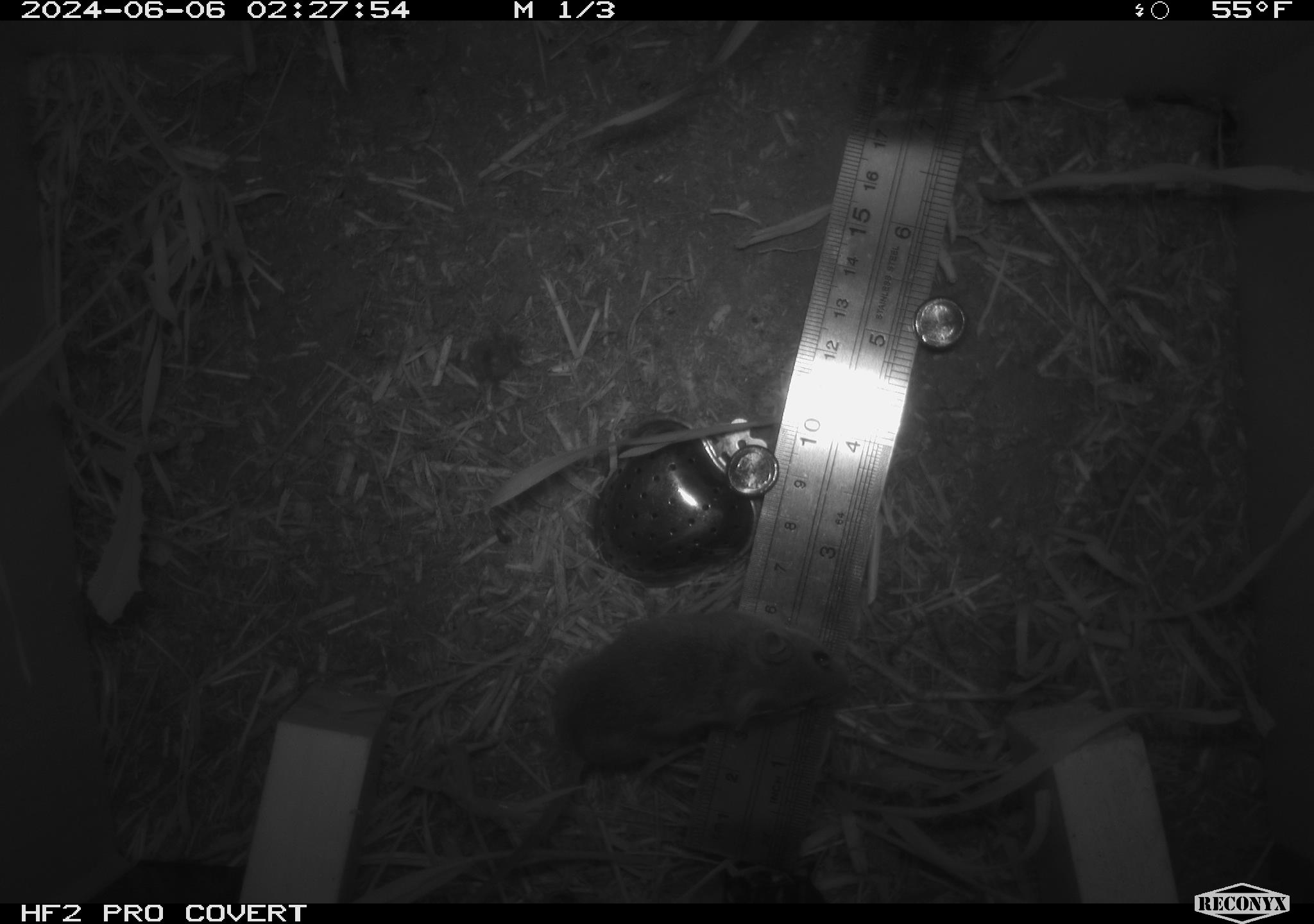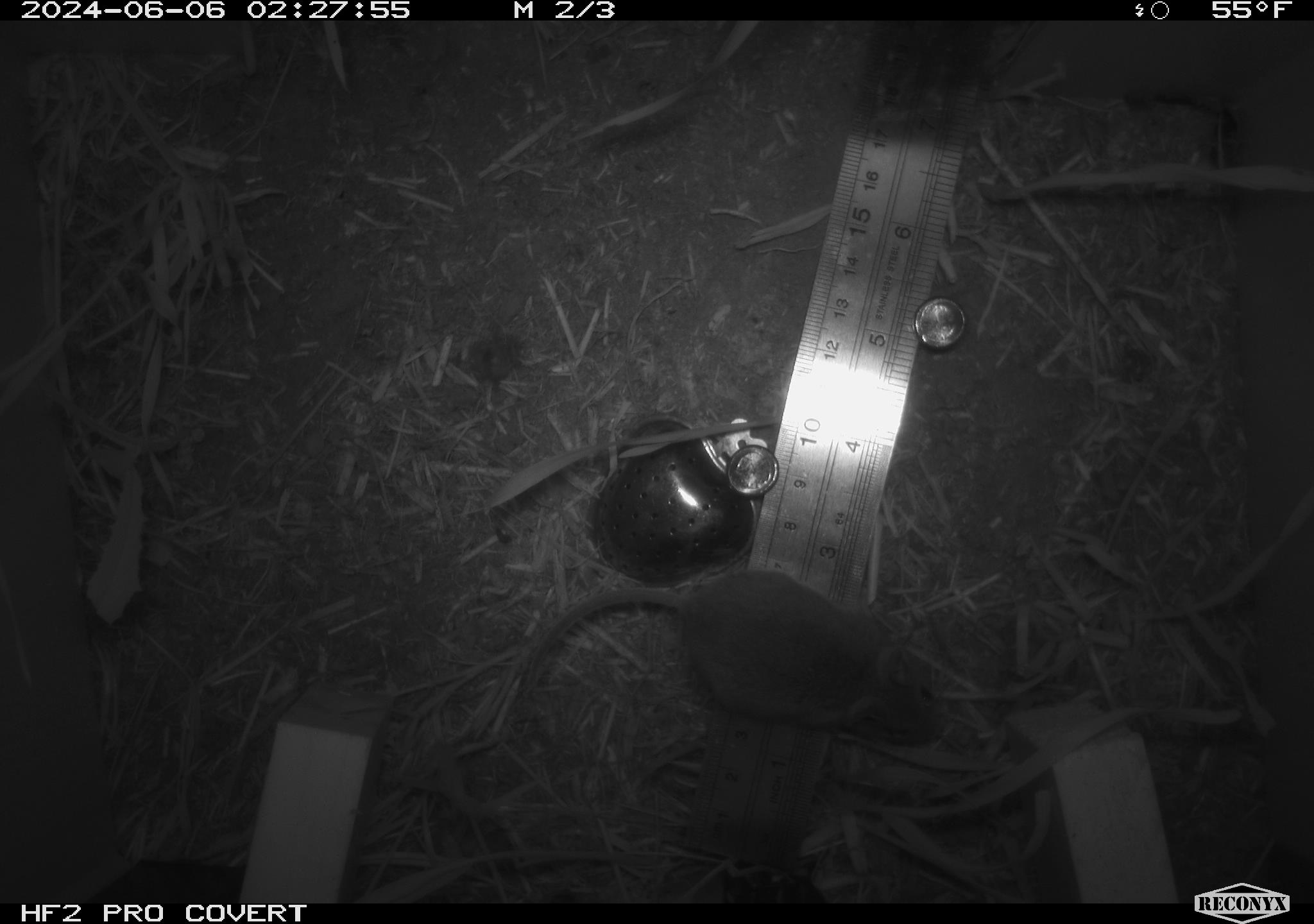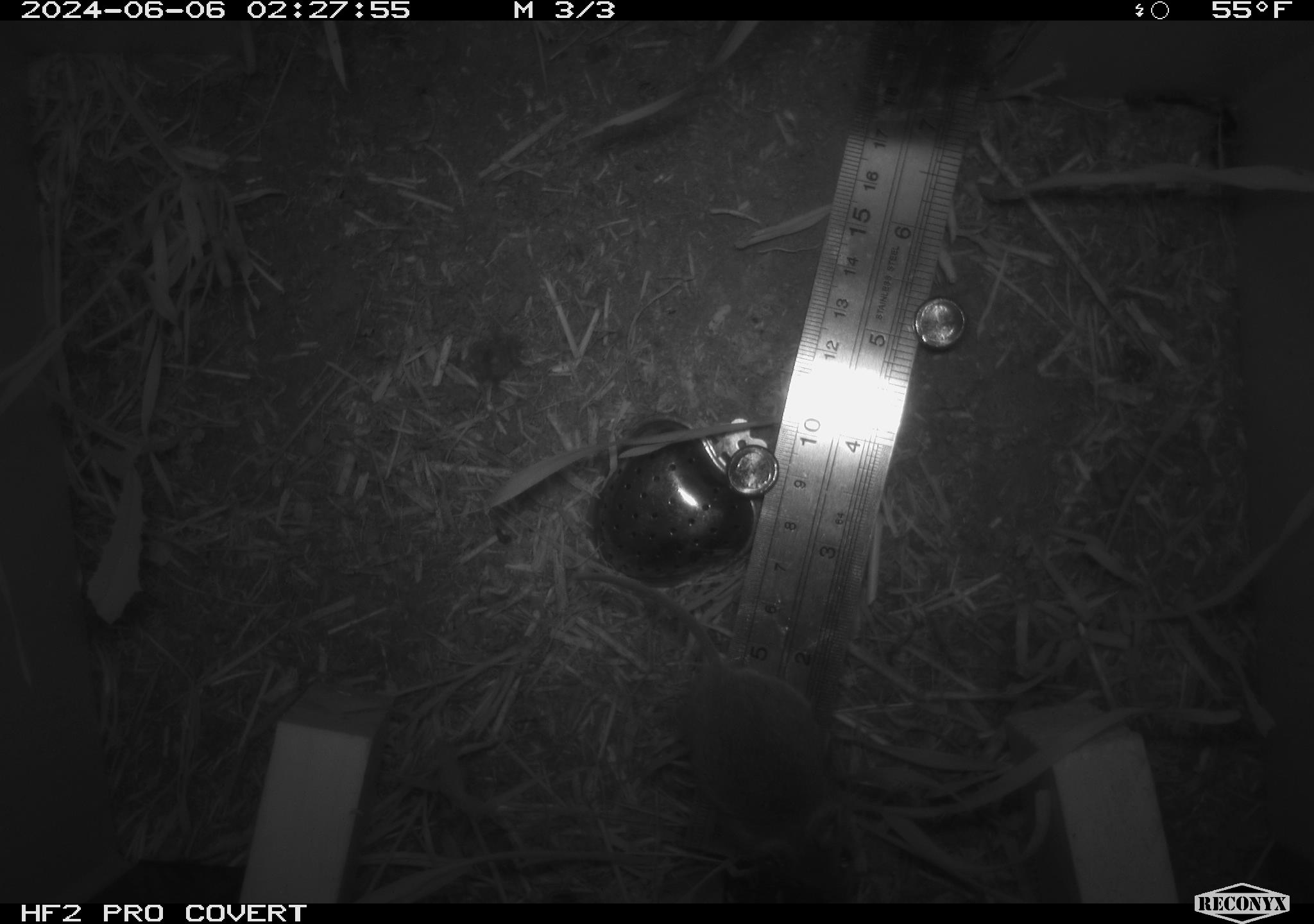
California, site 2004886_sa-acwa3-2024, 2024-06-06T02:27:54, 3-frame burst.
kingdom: Animalia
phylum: Chordata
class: Mammalia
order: Rodentia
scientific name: Rodentia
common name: mouse species